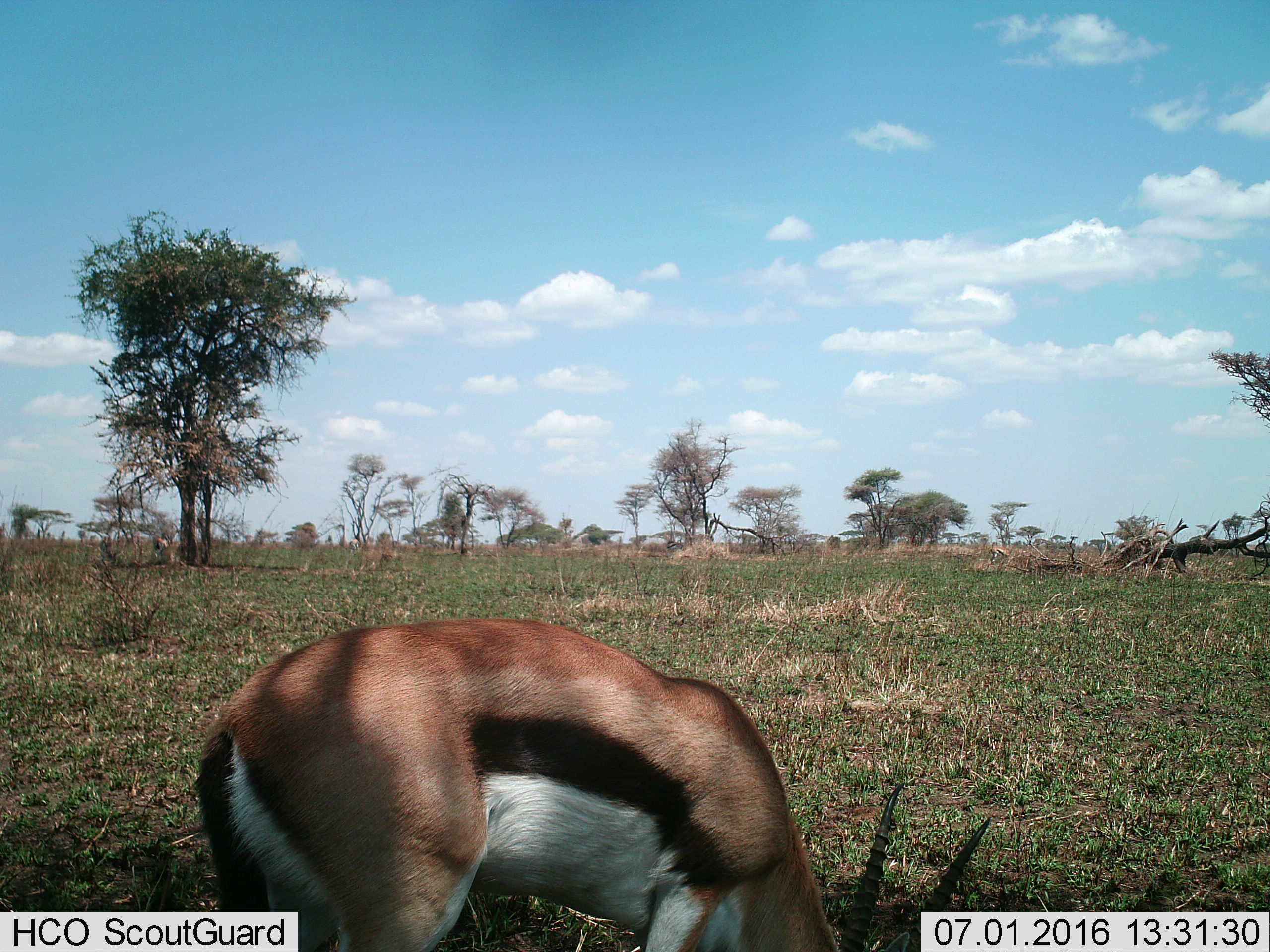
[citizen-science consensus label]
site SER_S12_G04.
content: unidentified animal